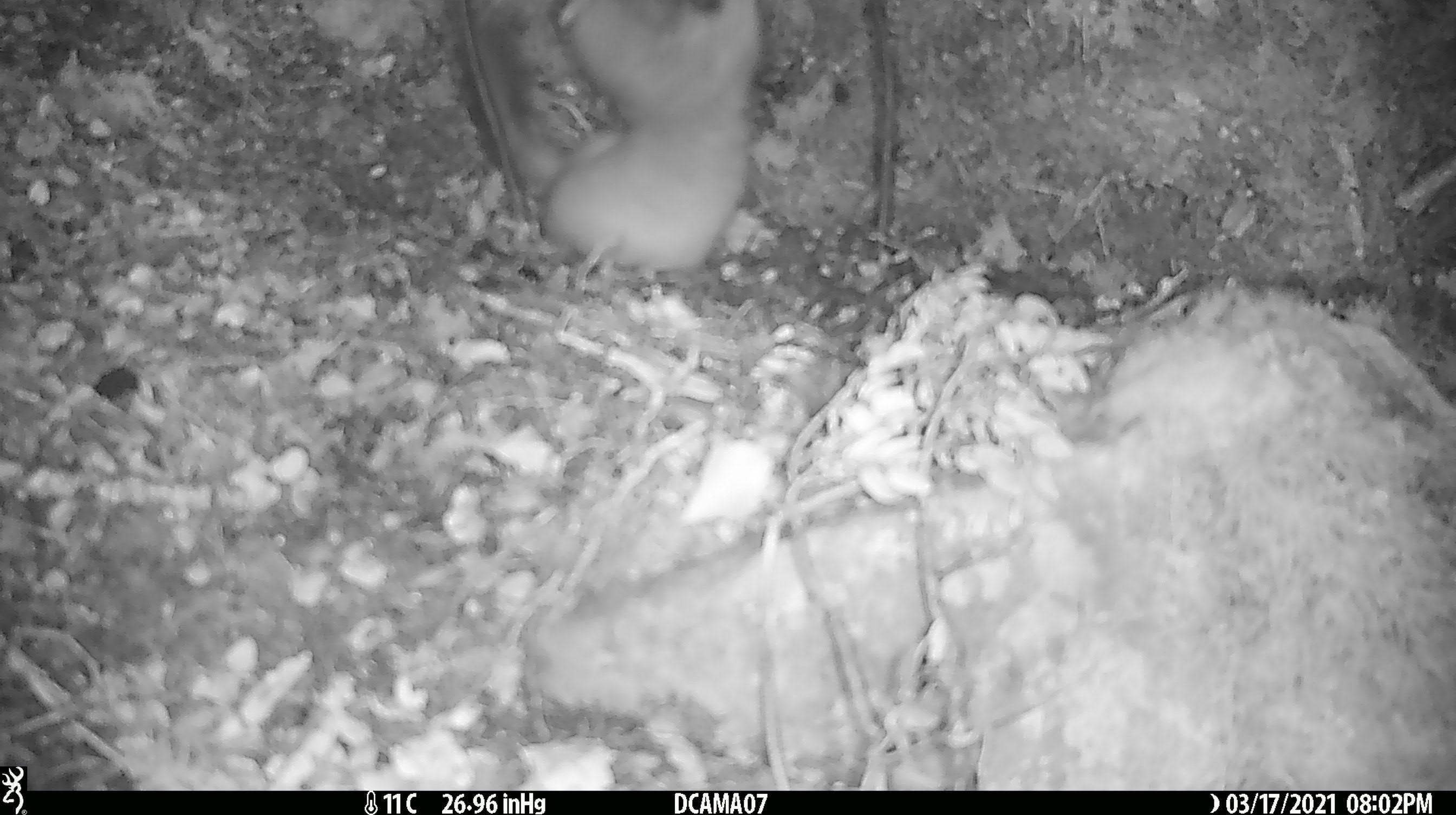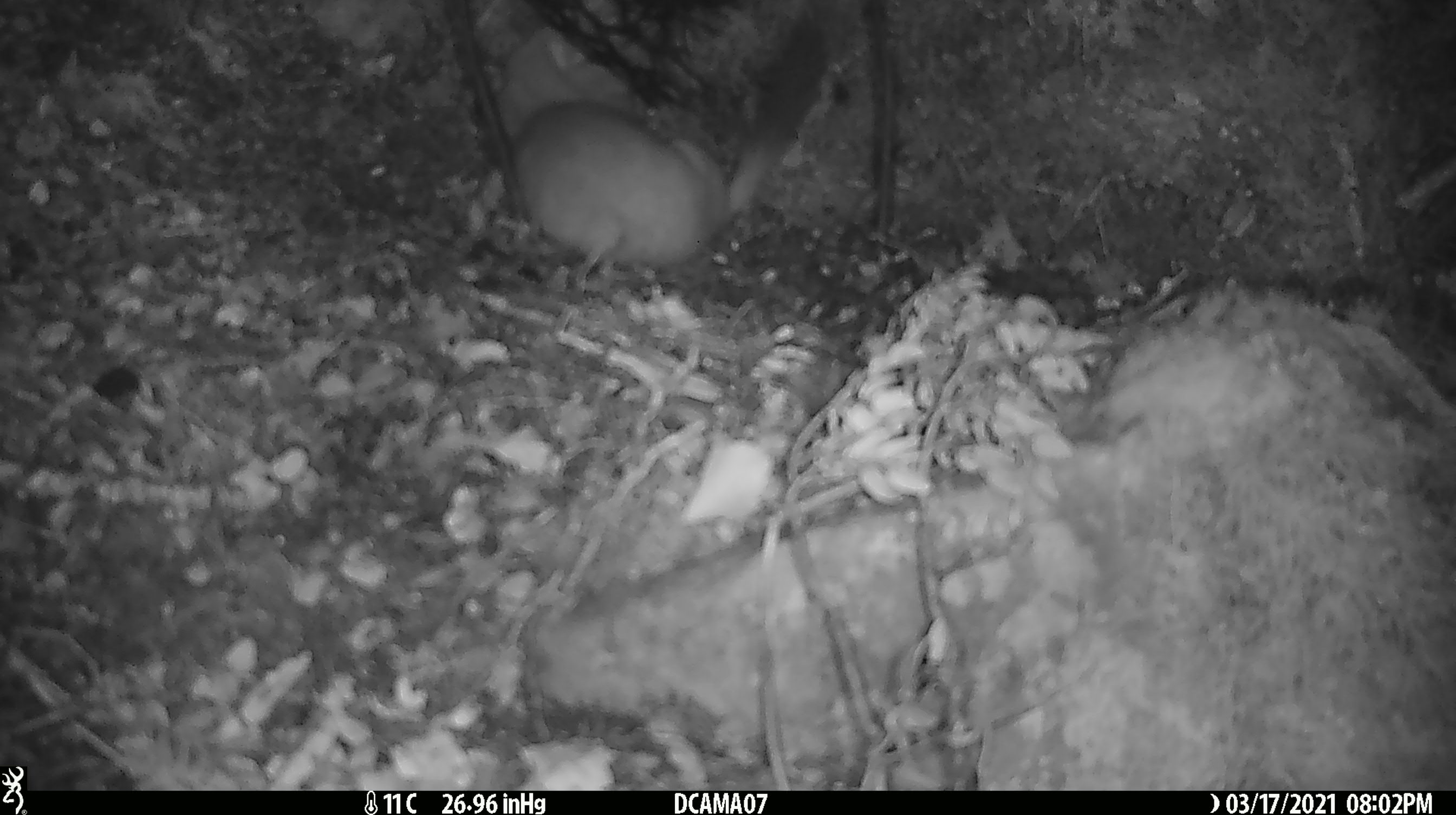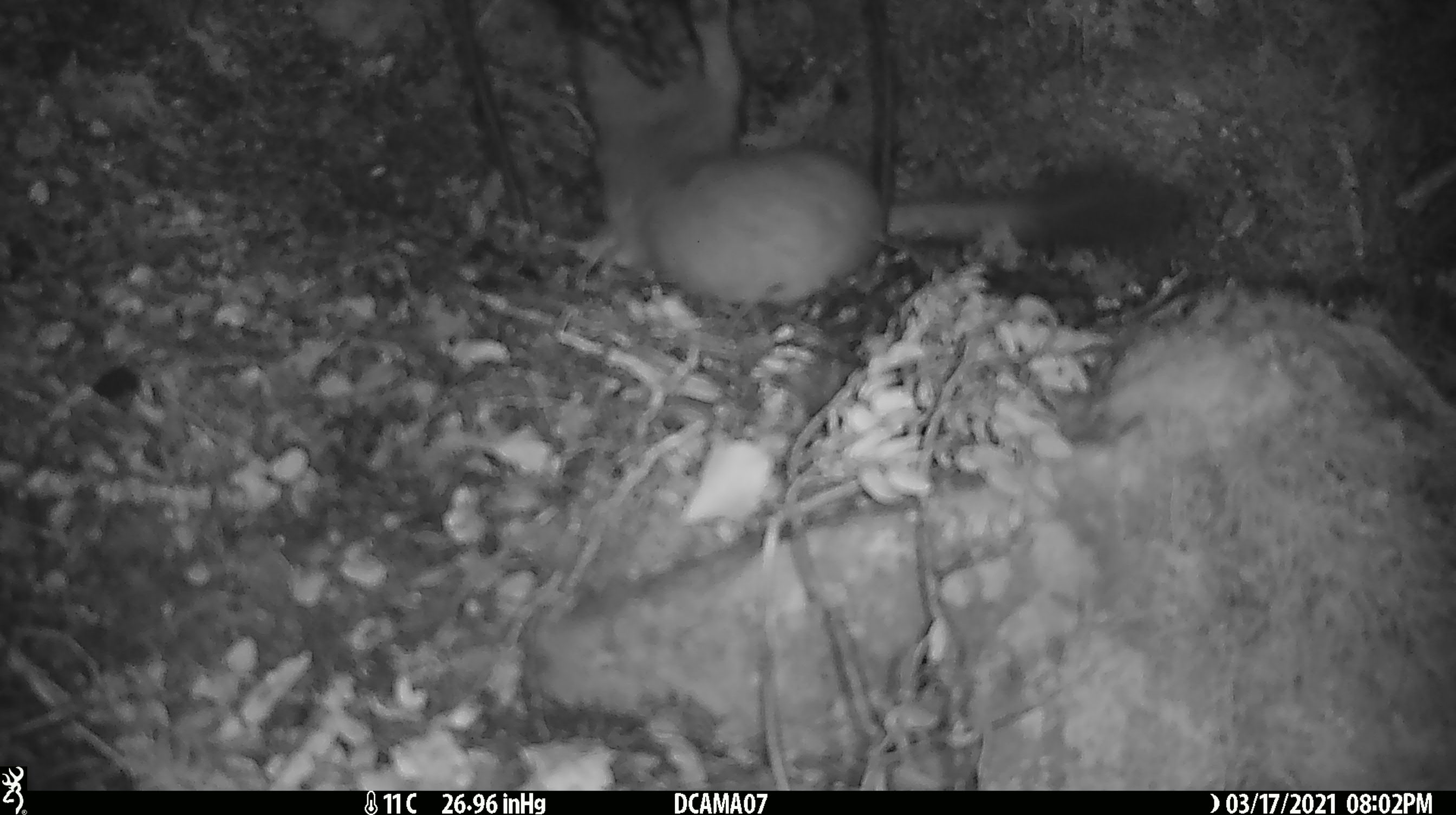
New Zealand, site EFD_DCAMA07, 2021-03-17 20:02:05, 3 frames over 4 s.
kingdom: Animalia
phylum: Chordata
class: Mammalia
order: Carnivora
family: Mustelidae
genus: Mustela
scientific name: Mustela erminea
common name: stoat